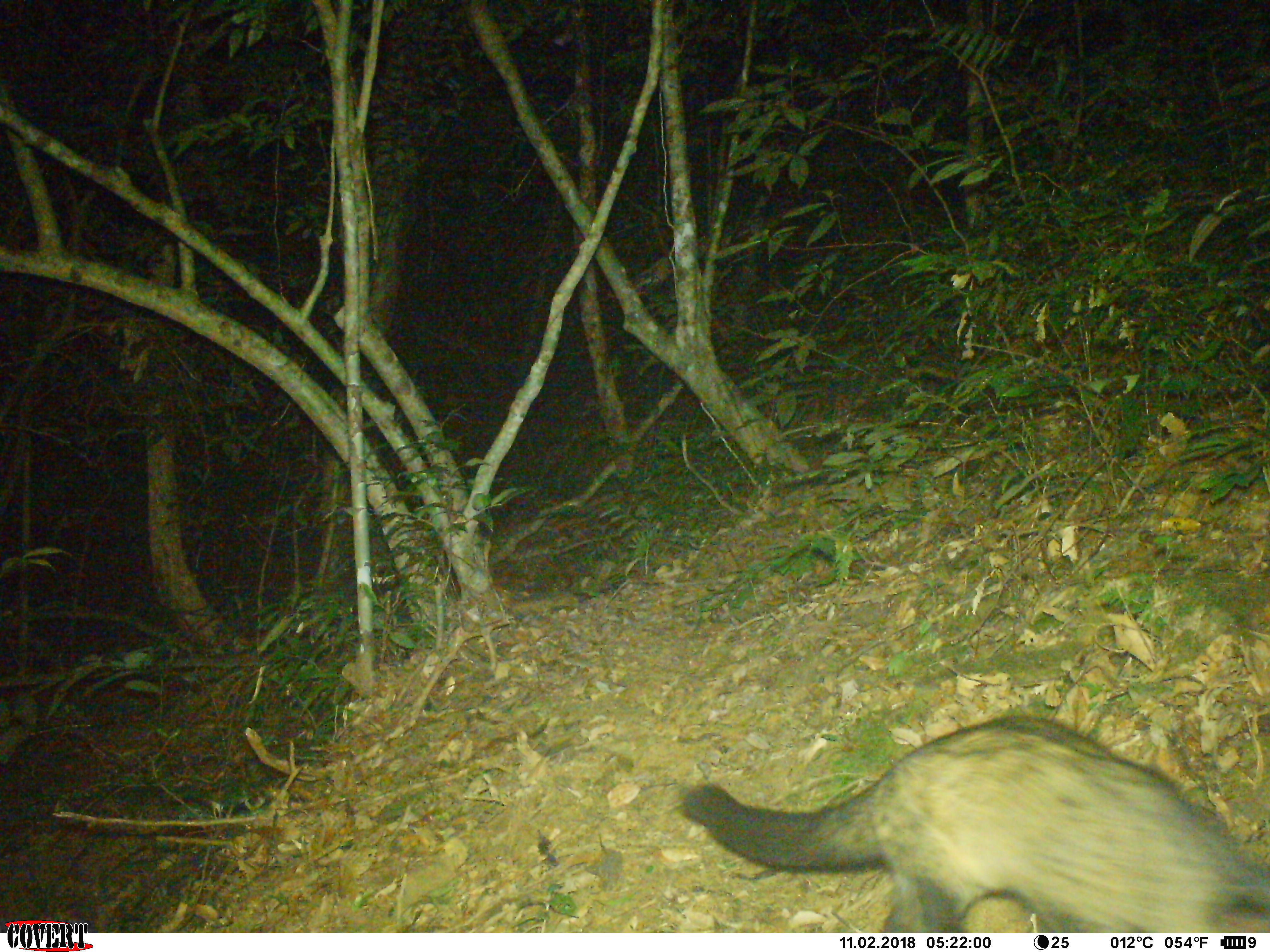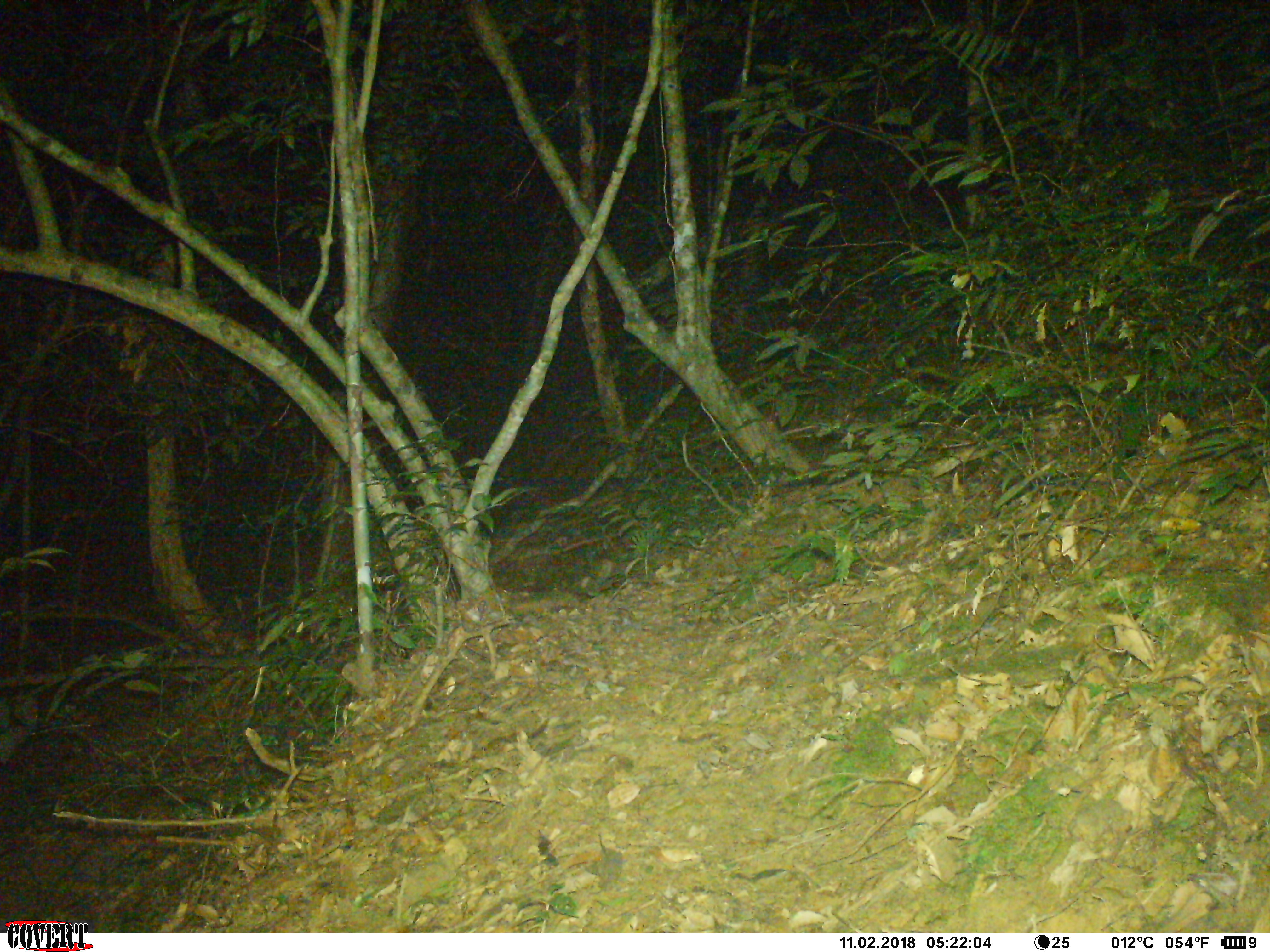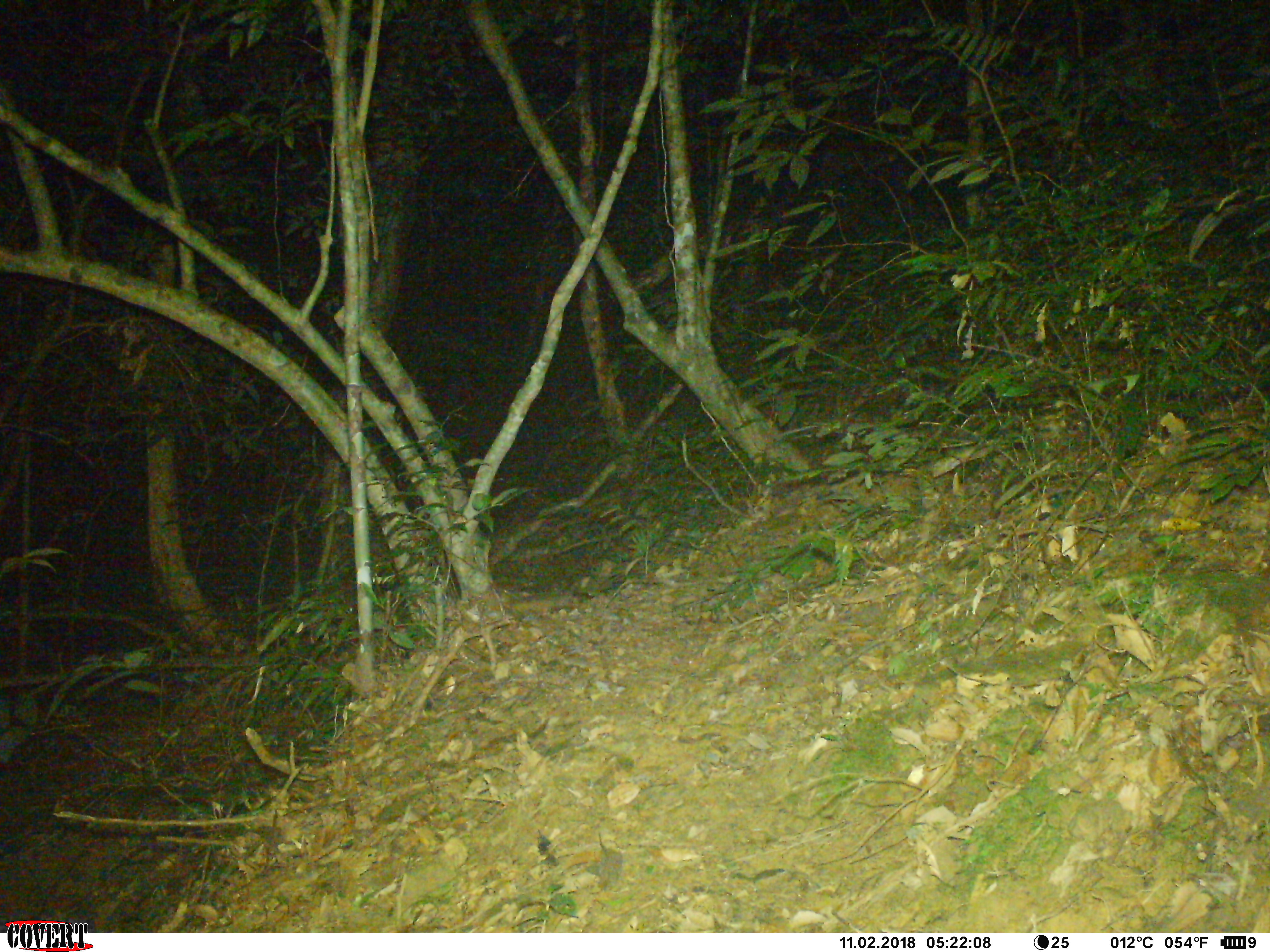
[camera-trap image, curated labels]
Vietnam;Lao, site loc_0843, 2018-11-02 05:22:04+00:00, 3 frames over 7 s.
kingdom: Animalia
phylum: Chordata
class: Mammalia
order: Carnivora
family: Viverridae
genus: Paradoxurus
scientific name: Paradoxurus hermaphroditus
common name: common palm civet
Common palm civet (Paradoxurus hermaphroditus). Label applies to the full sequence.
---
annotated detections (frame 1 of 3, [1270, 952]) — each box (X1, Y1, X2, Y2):
common palm civet: (679, 713, 1270, 932)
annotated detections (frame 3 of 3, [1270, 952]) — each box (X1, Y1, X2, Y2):
common palm civet: (759, 624, 905, 703)